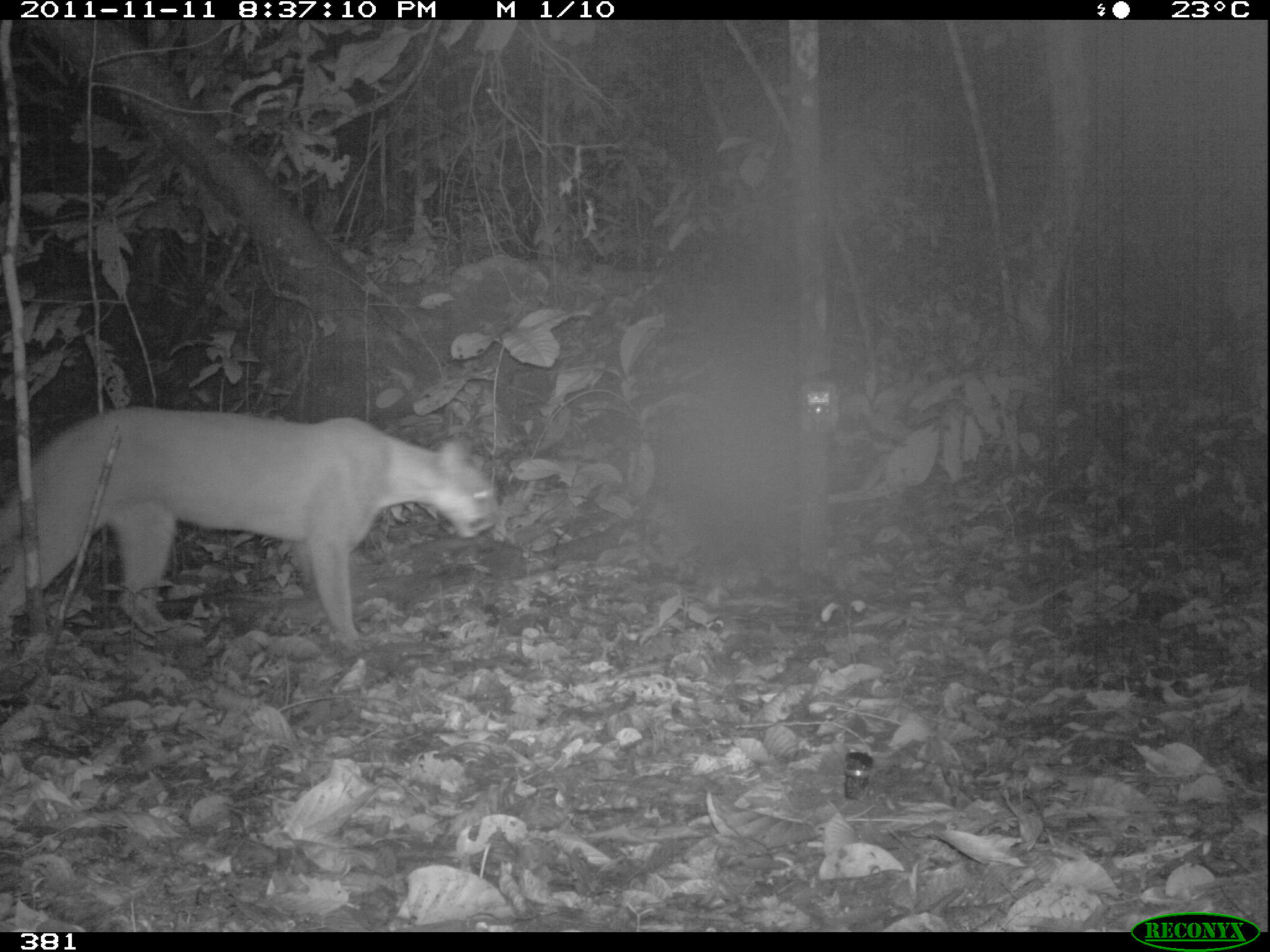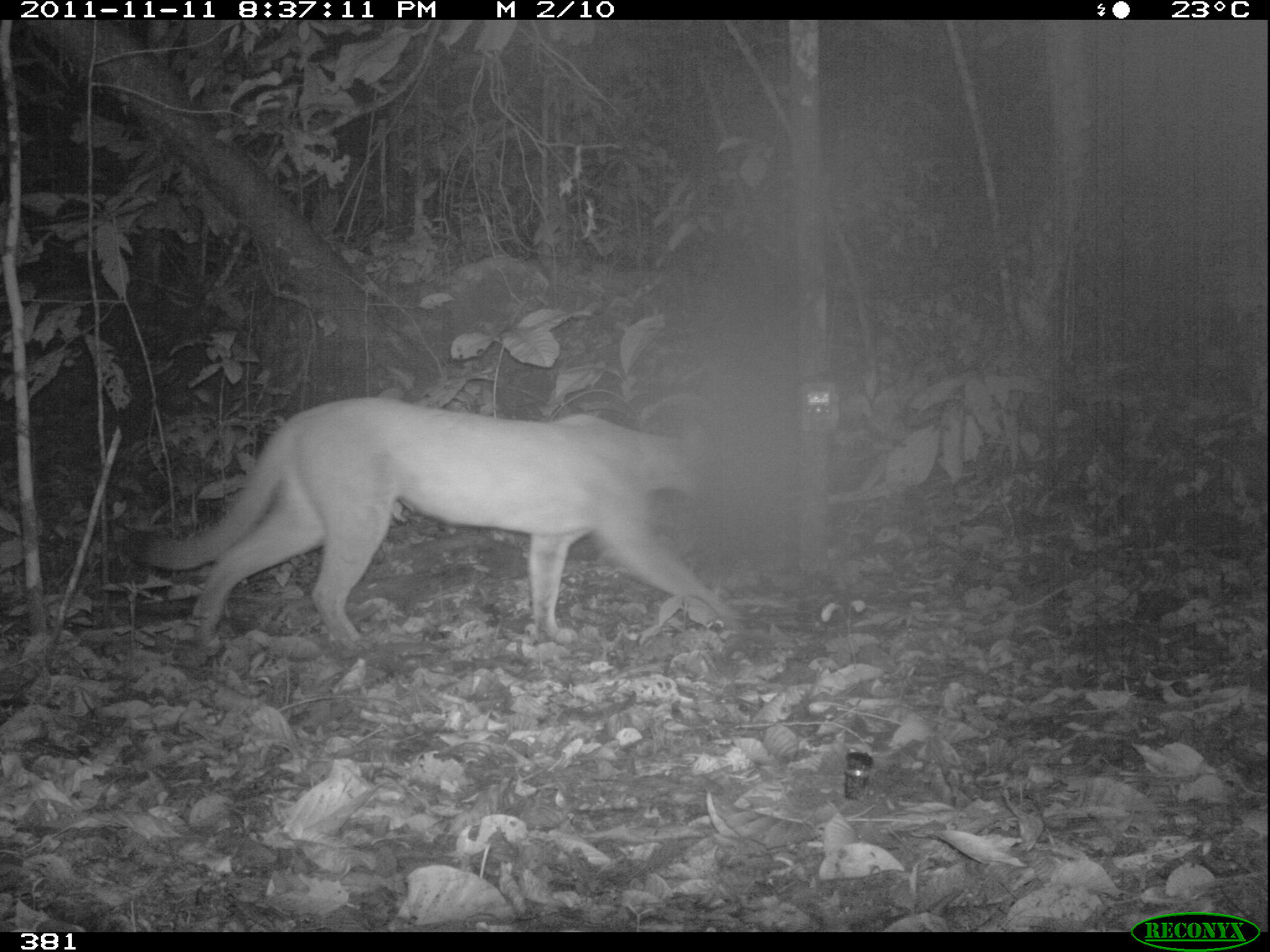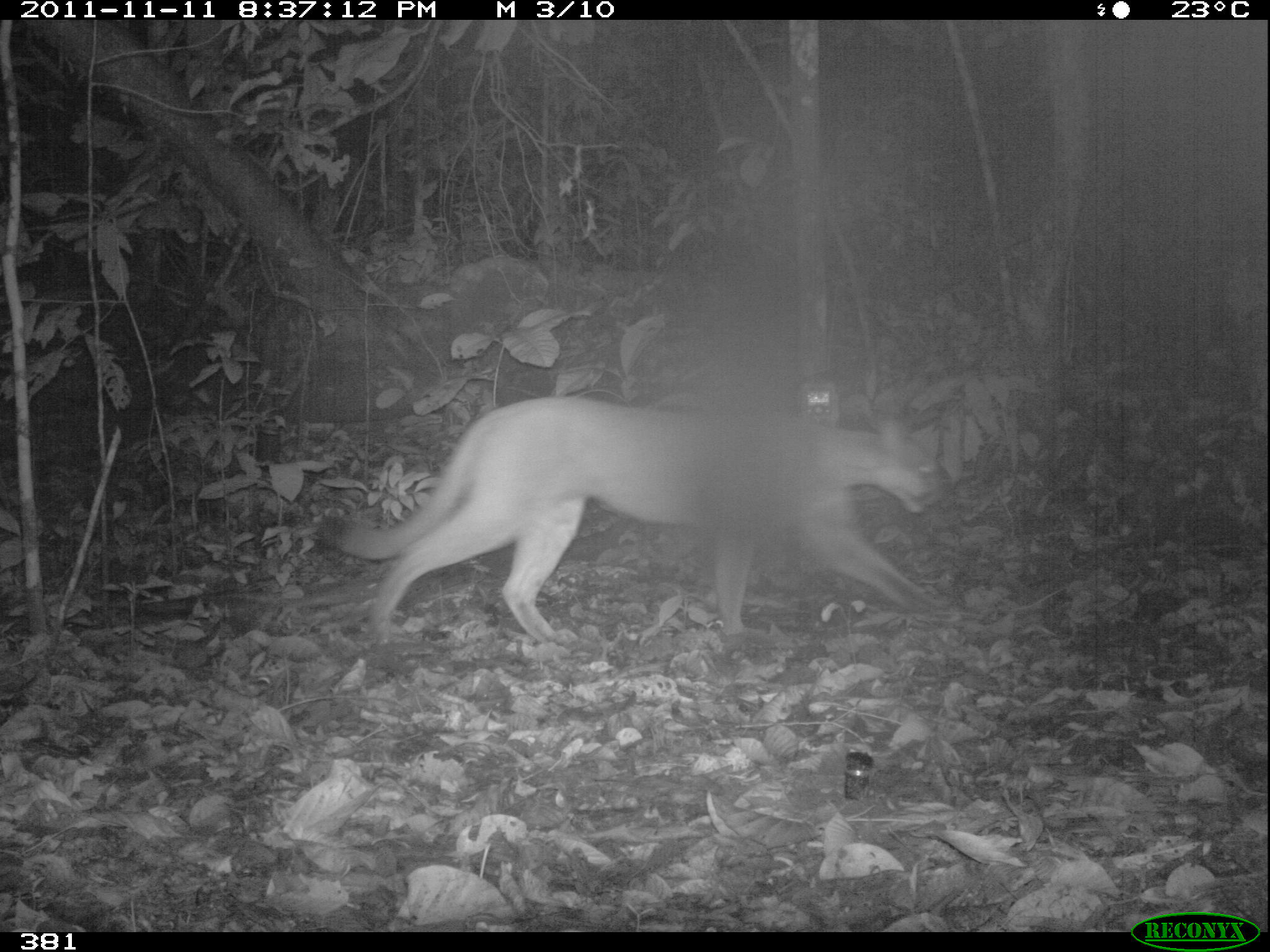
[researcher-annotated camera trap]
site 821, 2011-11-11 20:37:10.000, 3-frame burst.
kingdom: Animalia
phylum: Chordata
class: Mammalia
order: Carnivora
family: Felidae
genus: Puma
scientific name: Puma concolor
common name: mountain lion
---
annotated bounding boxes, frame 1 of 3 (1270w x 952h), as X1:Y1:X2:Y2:
puma concolor: 2:405:503:650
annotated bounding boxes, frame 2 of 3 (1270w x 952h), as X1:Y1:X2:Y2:
puma concolor: 131:395:755:652